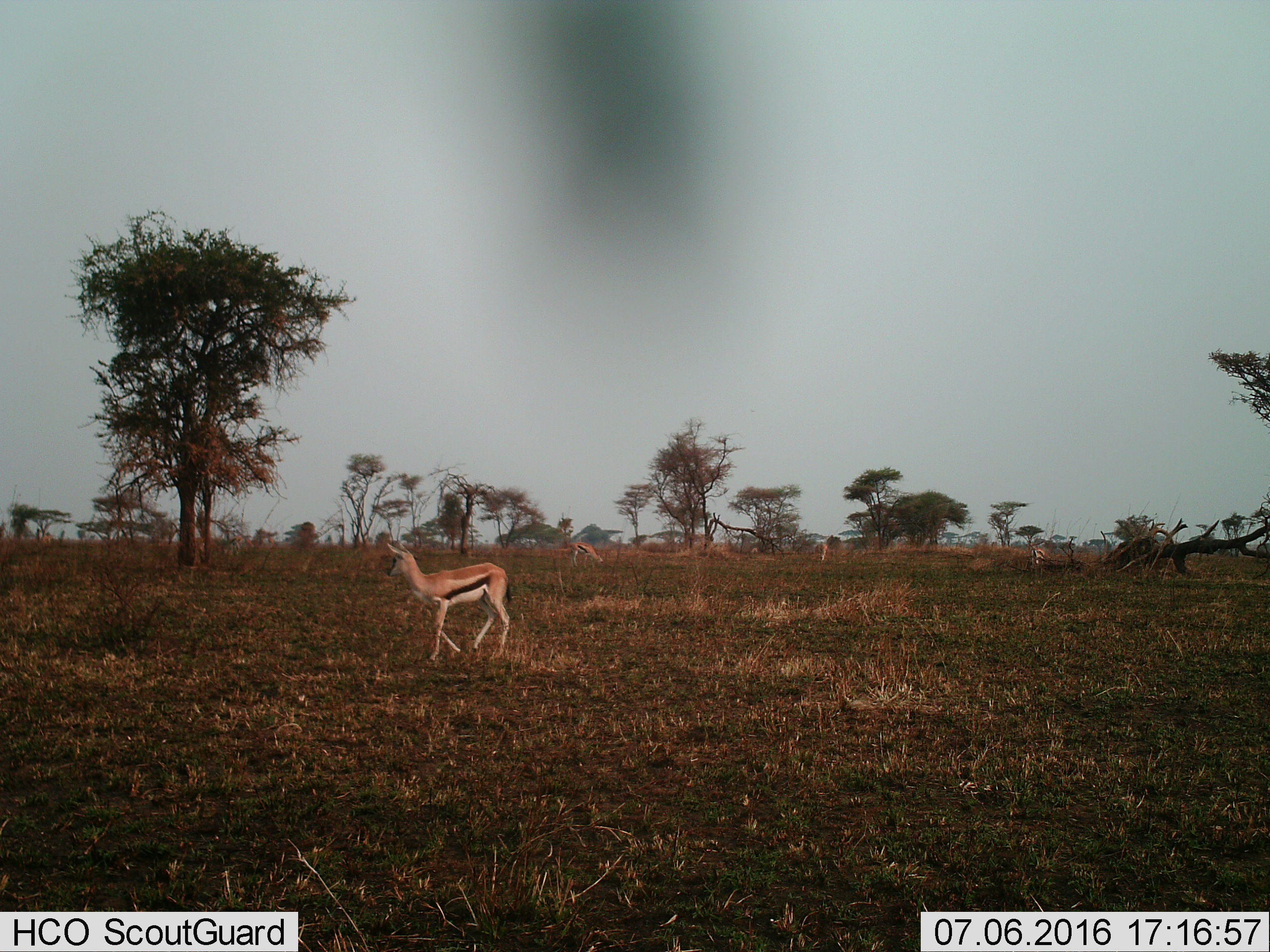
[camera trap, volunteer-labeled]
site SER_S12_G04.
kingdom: Animalia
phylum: Chordata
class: Mammalia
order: Artiodactyla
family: Bovidae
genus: Eudorcas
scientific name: Eudorcas thomsonii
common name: thomson's gazelle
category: gazellethomsons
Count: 4.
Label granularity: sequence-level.